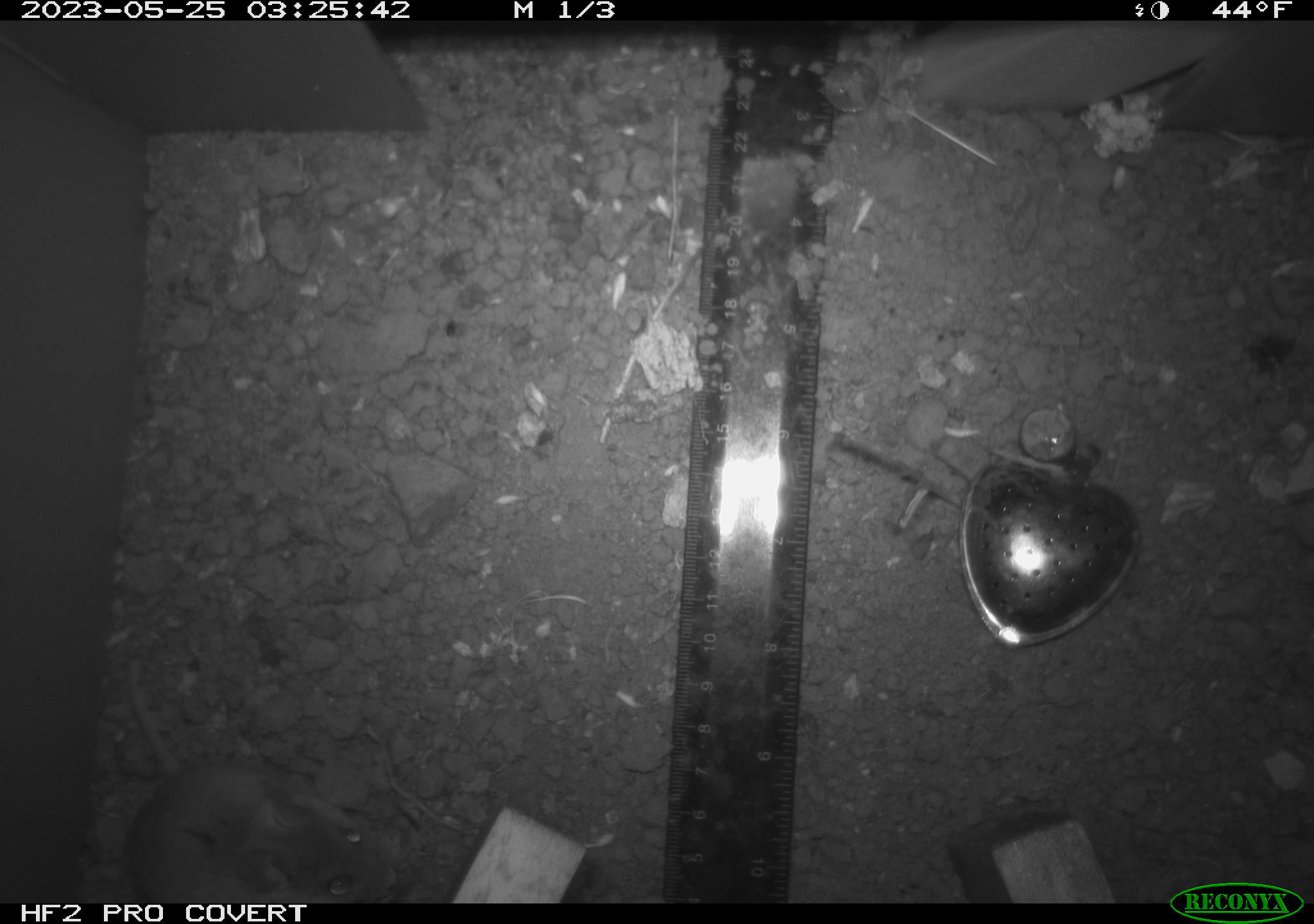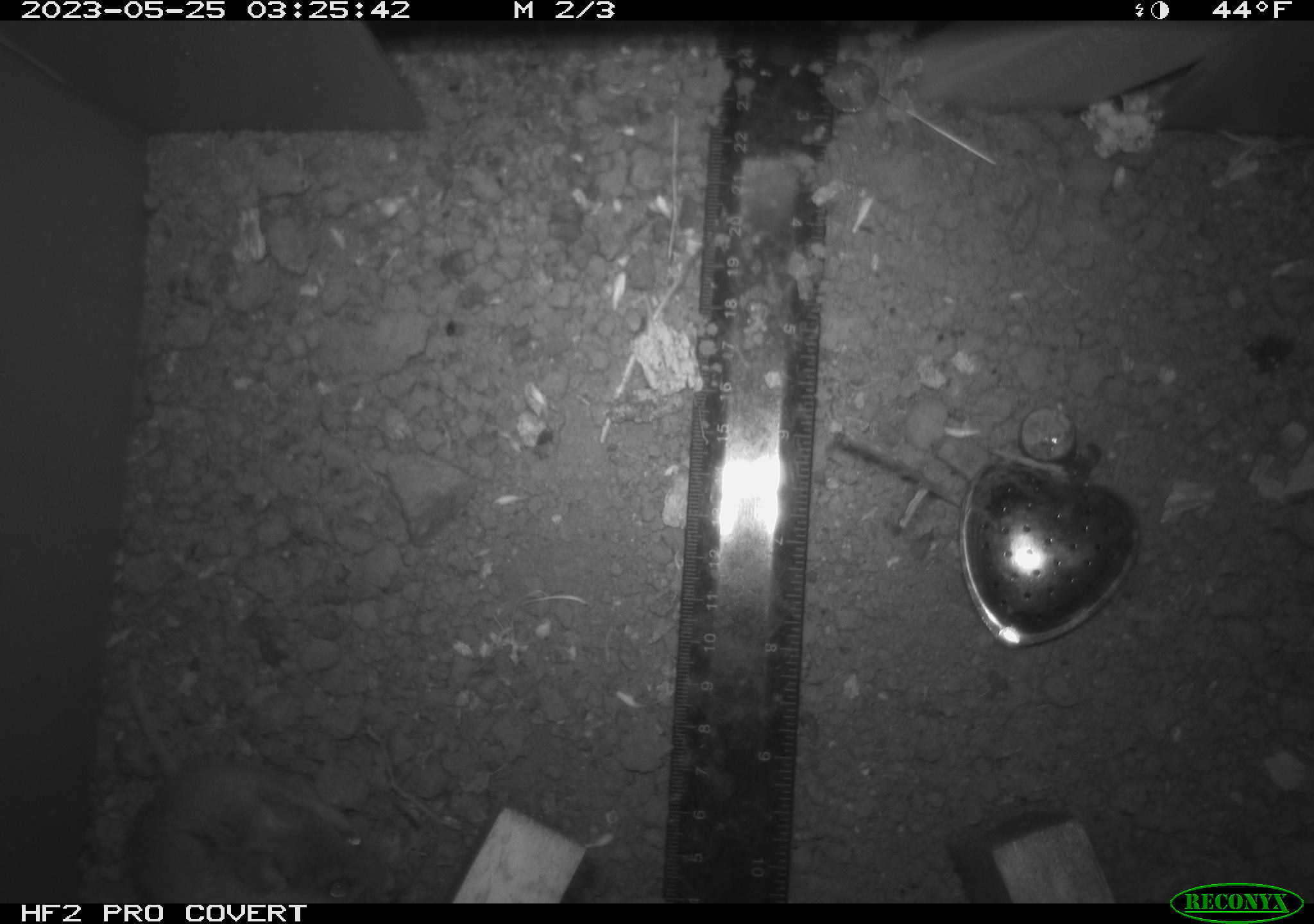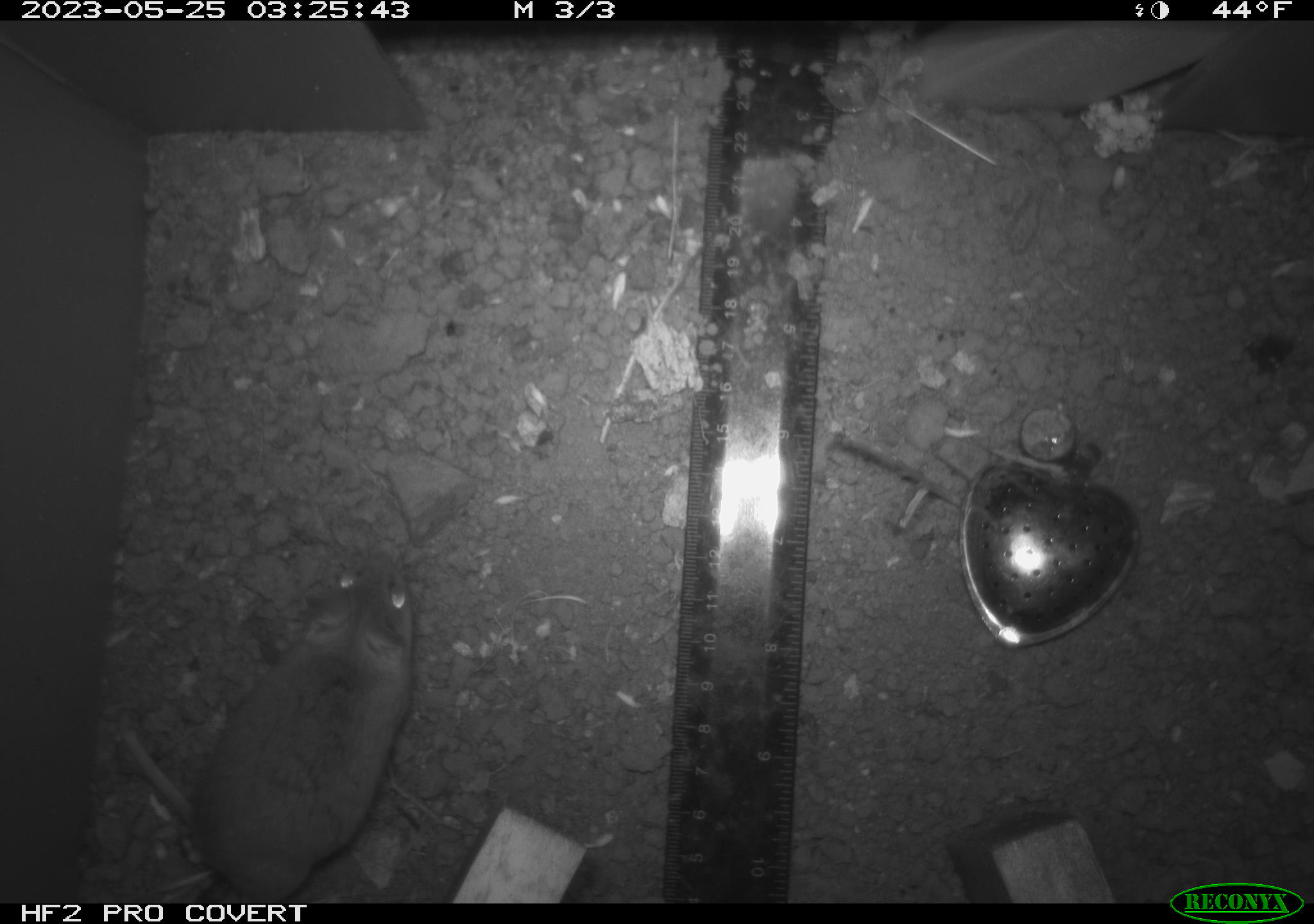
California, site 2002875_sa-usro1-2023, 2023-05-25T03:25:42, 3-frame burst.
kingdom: Animalia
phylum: Chordata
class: Mammalia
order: Rodentia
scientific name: Rodentia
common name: mouse species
Mouse species (Rodentia).